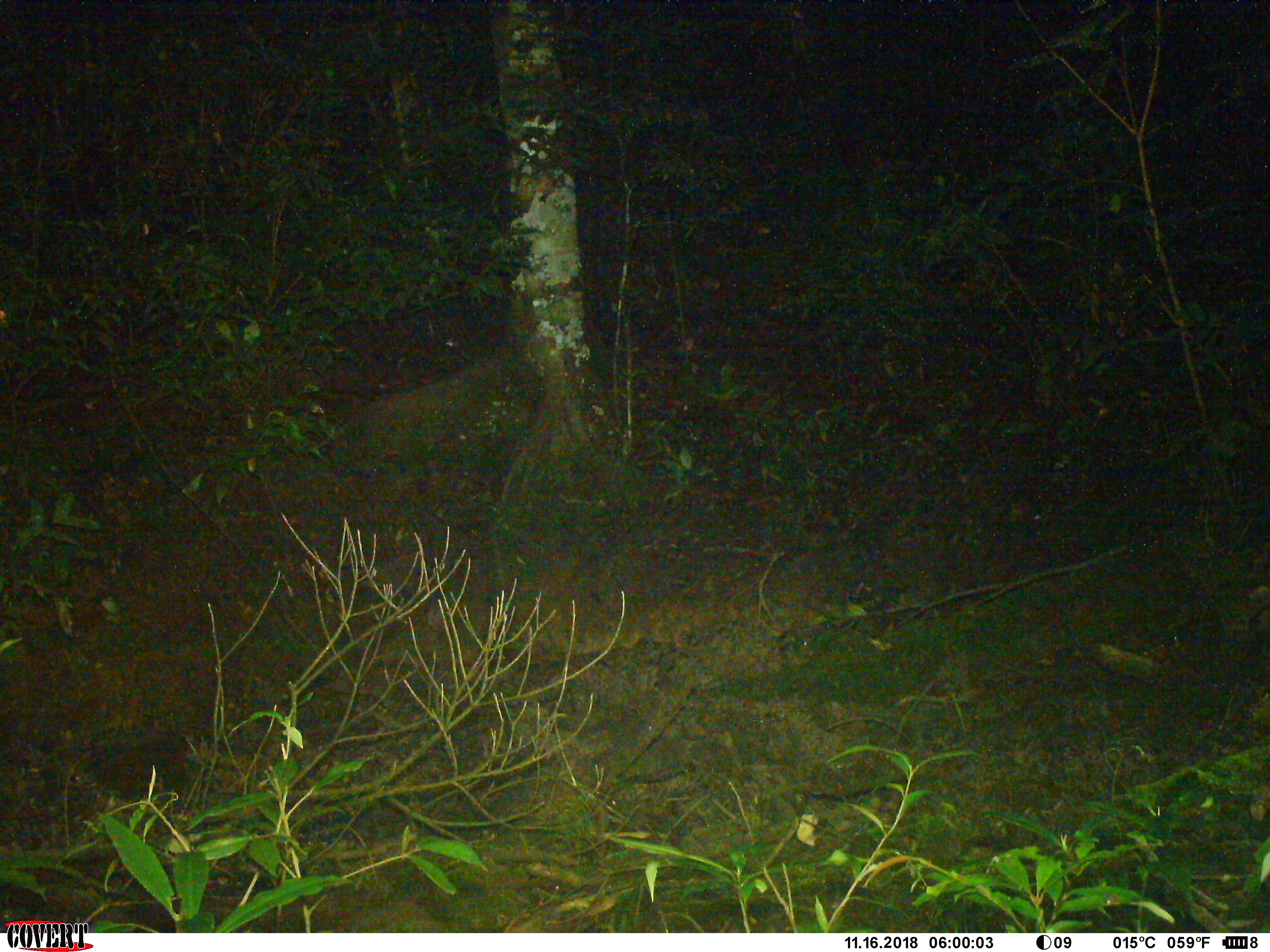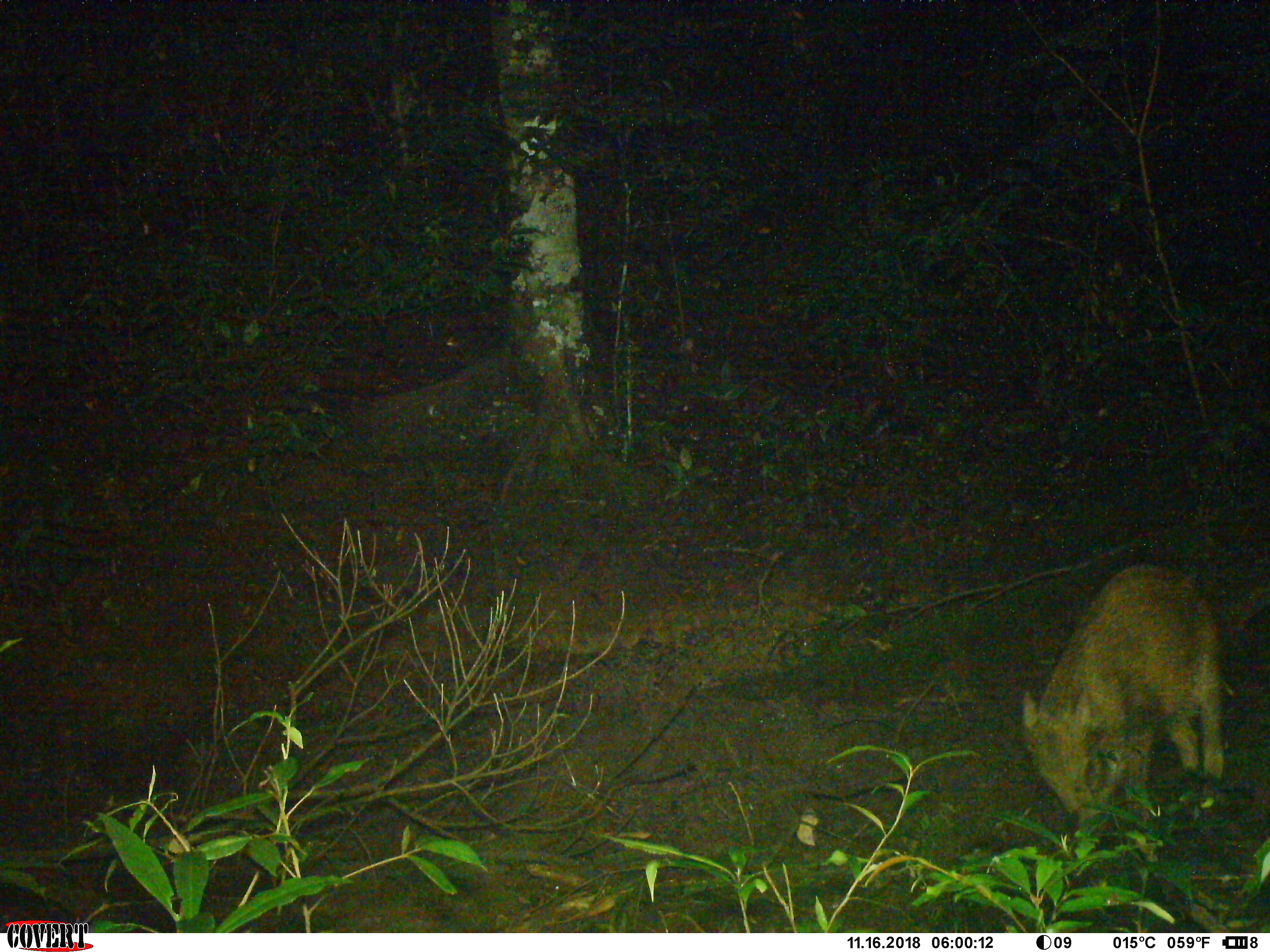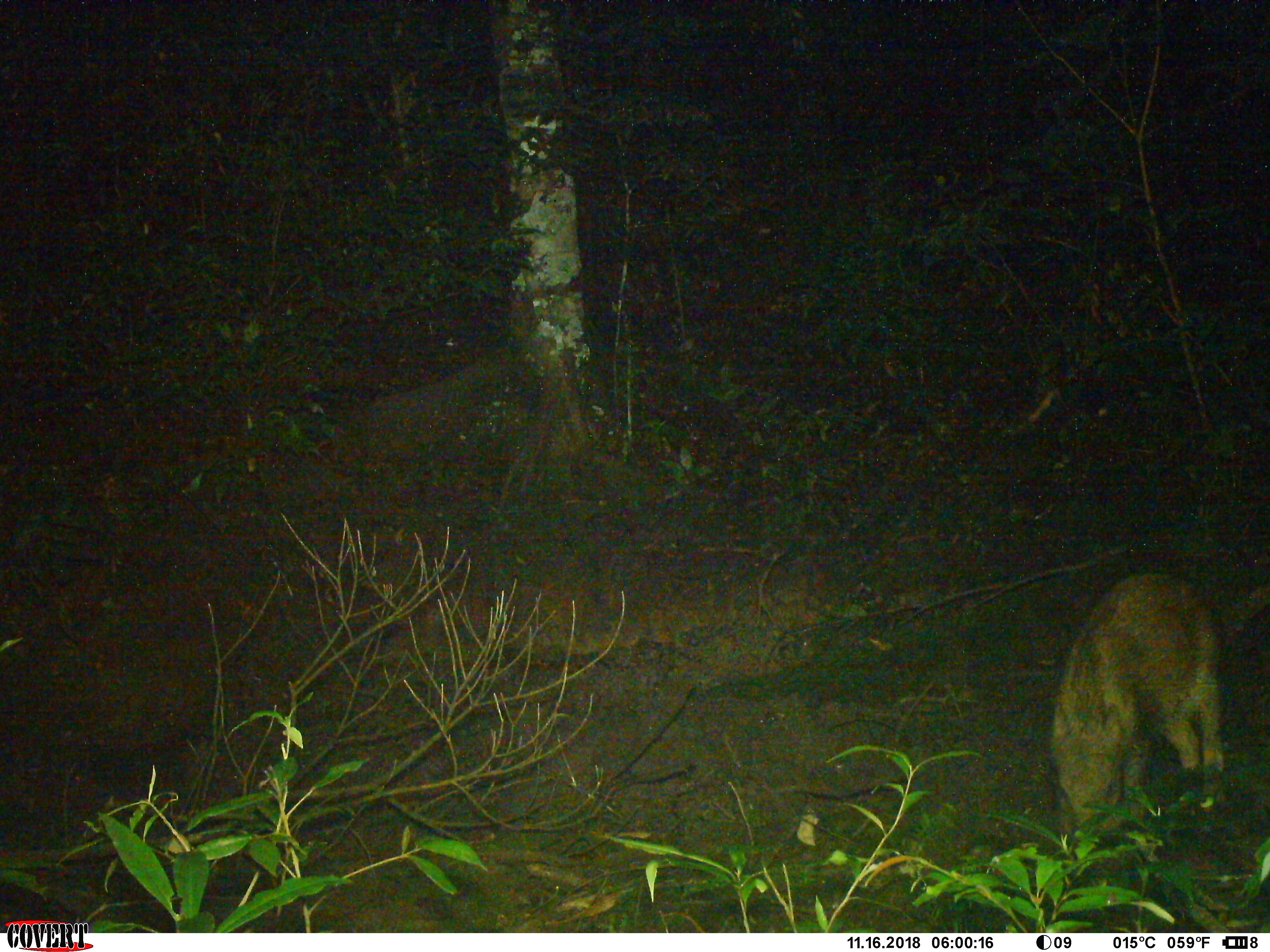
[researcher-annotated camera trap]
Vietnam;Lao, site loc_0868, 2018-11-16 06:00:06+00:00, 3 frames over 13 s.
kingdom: Animalia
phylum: Chordata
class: Mammalia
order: Artiodactyla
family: Suidae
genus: Sus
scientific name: Sus scrofa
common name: eurasian wild pig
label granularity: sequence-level